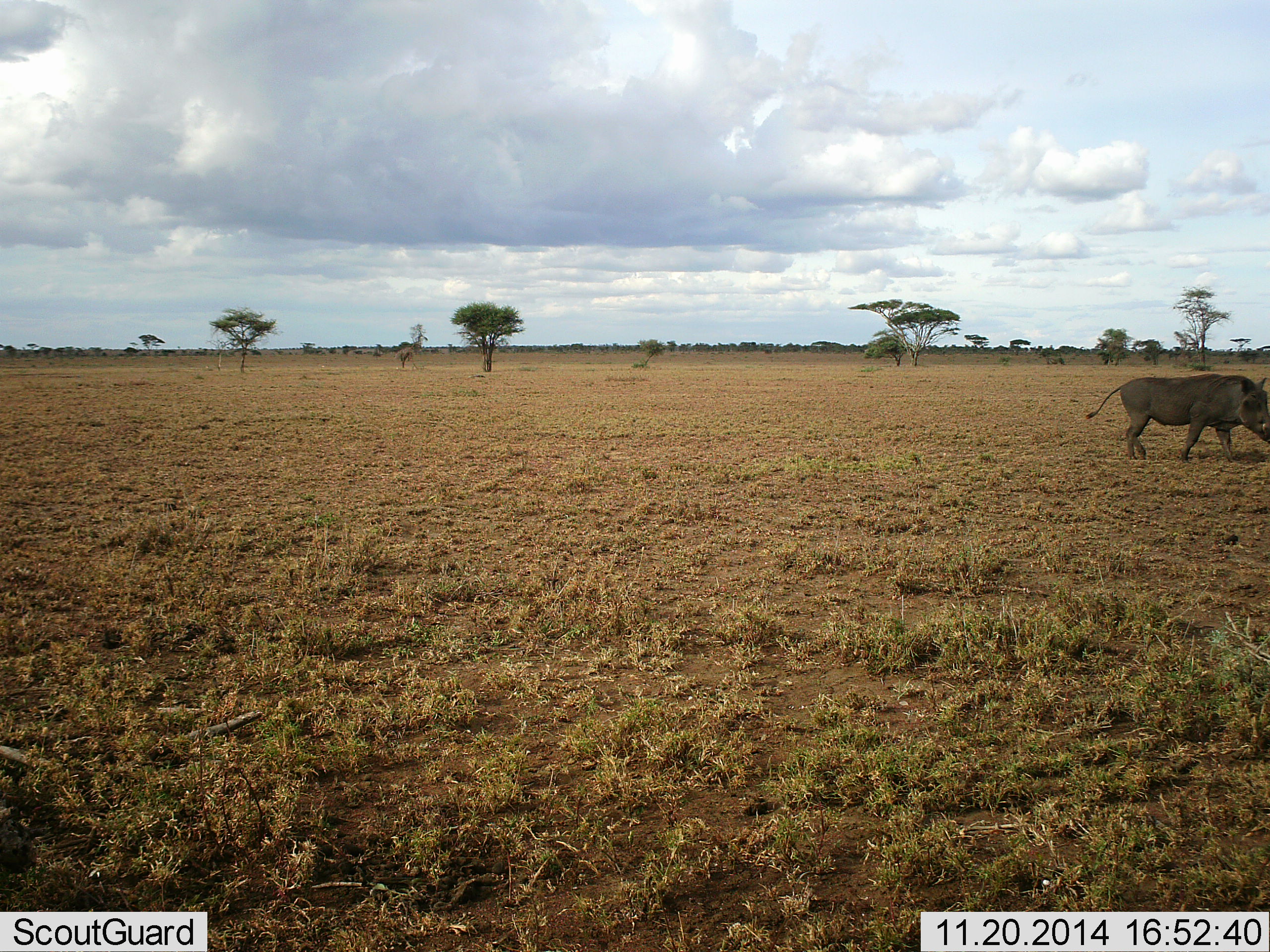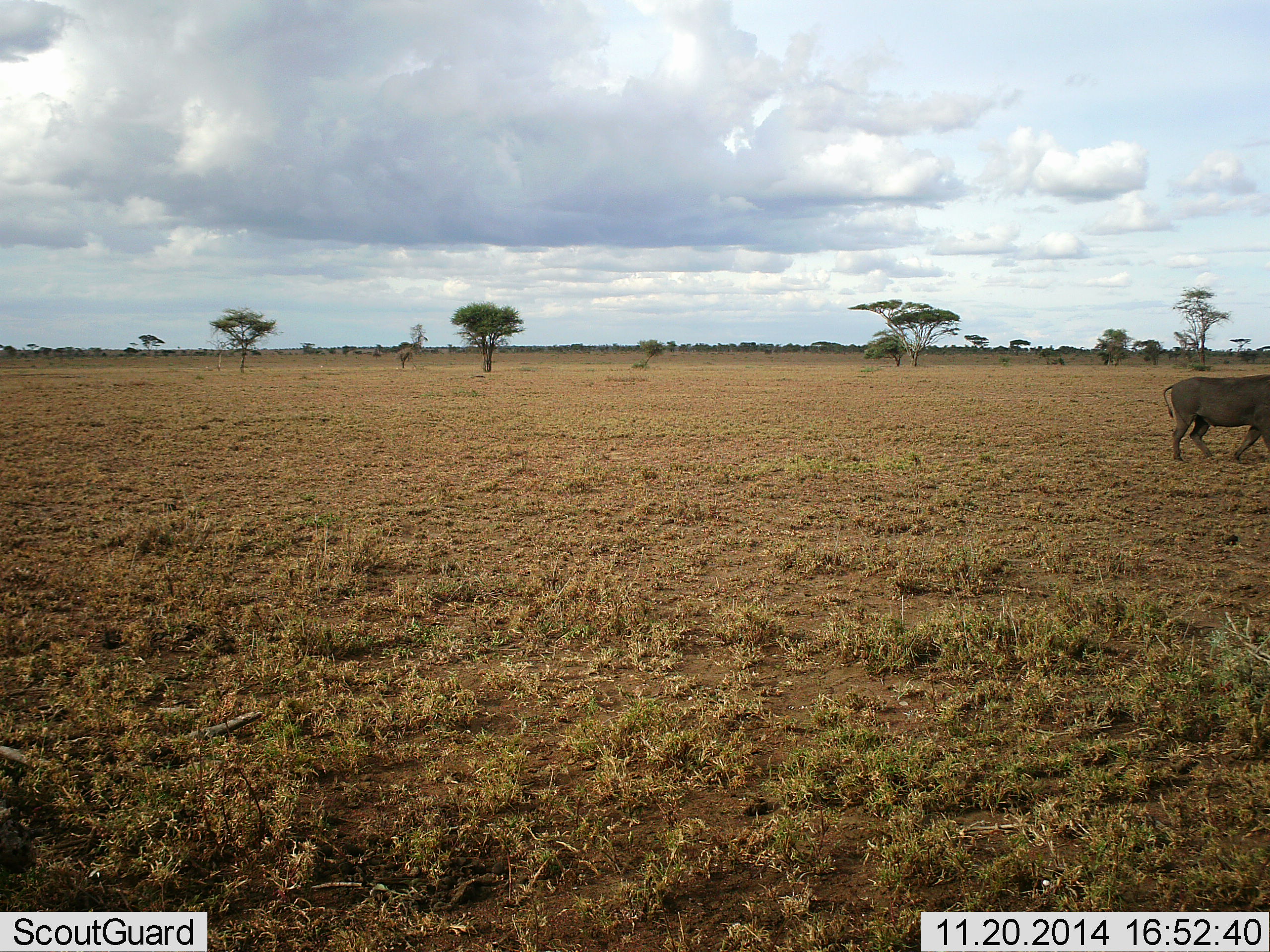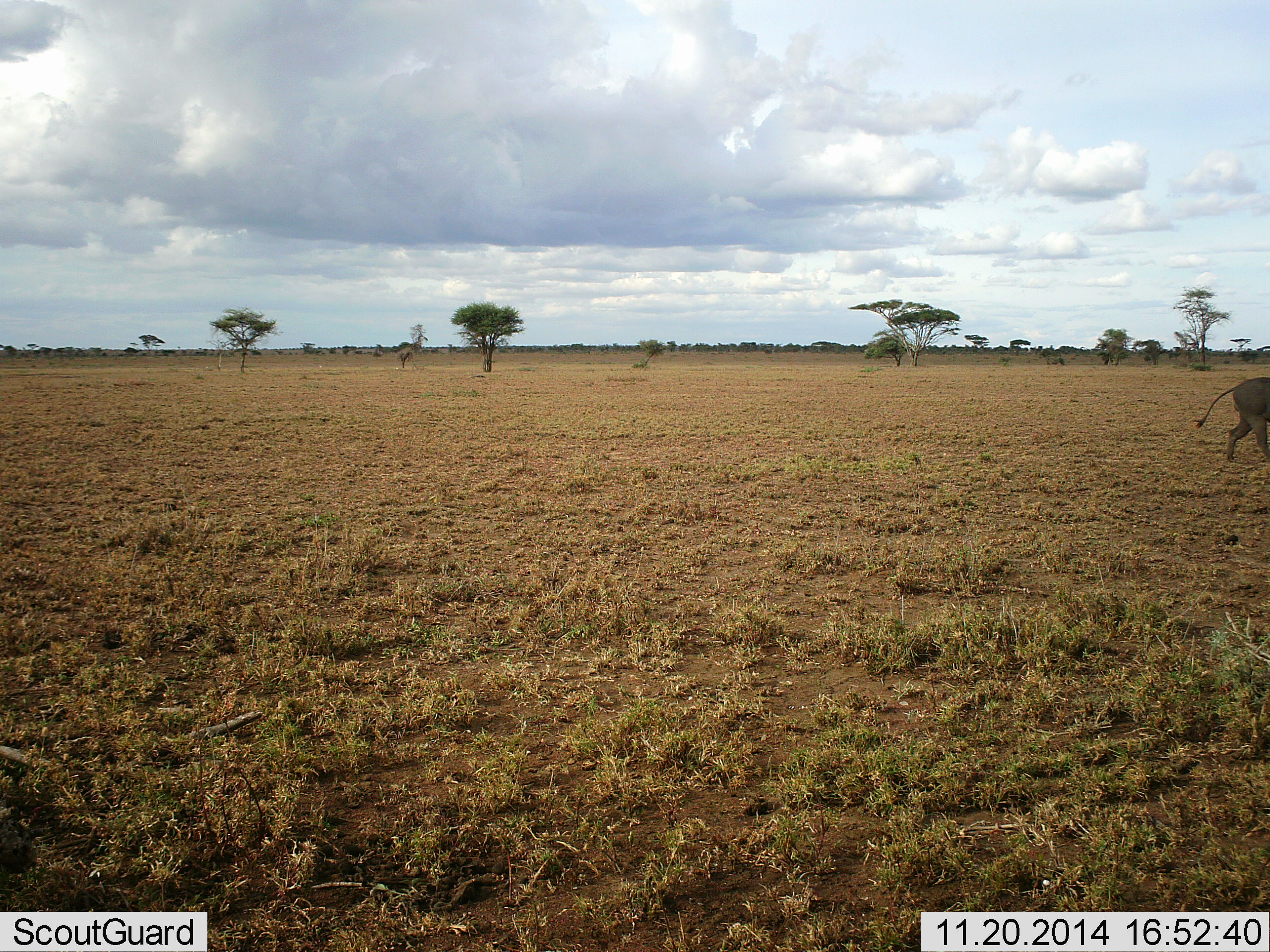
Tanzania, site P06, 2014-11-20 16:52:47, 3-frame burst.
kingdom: Animalia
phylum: Chordata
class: Mammalia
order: Artiodactyla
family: Suidae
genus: Phacochoerus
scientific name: Phacochoerus africanus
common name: warthog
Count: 1.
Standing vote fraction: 0%.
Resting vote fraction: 0%.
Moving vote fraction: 100%.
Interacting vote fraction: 0%.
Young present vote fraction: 0%.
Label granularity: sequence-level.